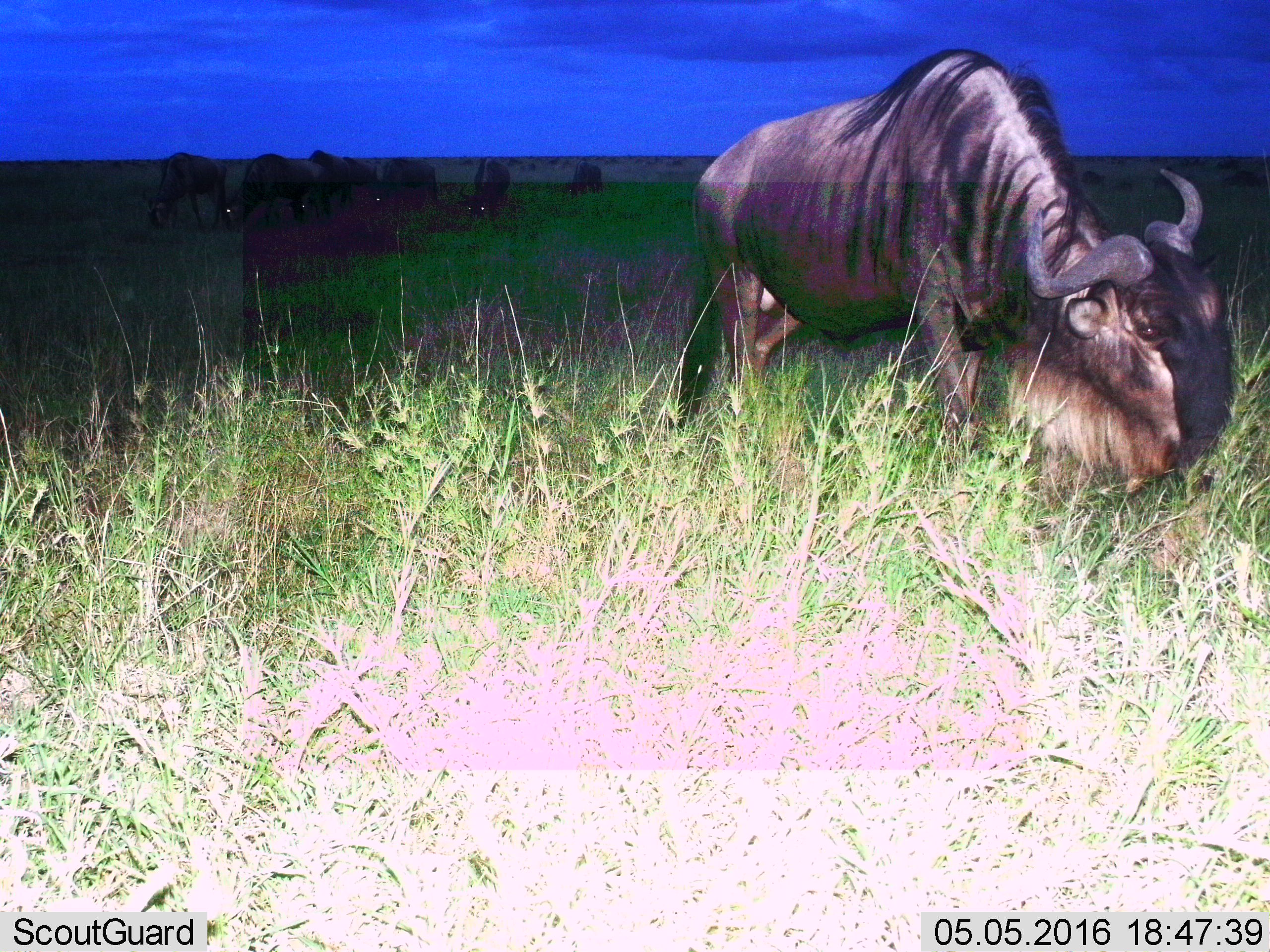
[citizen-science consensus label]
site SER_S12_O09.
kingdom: Animalia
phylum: Chordata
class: Mammalia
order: Artiodactyla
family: Bovidae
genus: Connochaetes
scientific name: Connochaetes taurinus taurinus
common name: blue wildebeest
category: wildebeestblue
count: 11-50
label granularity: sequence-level